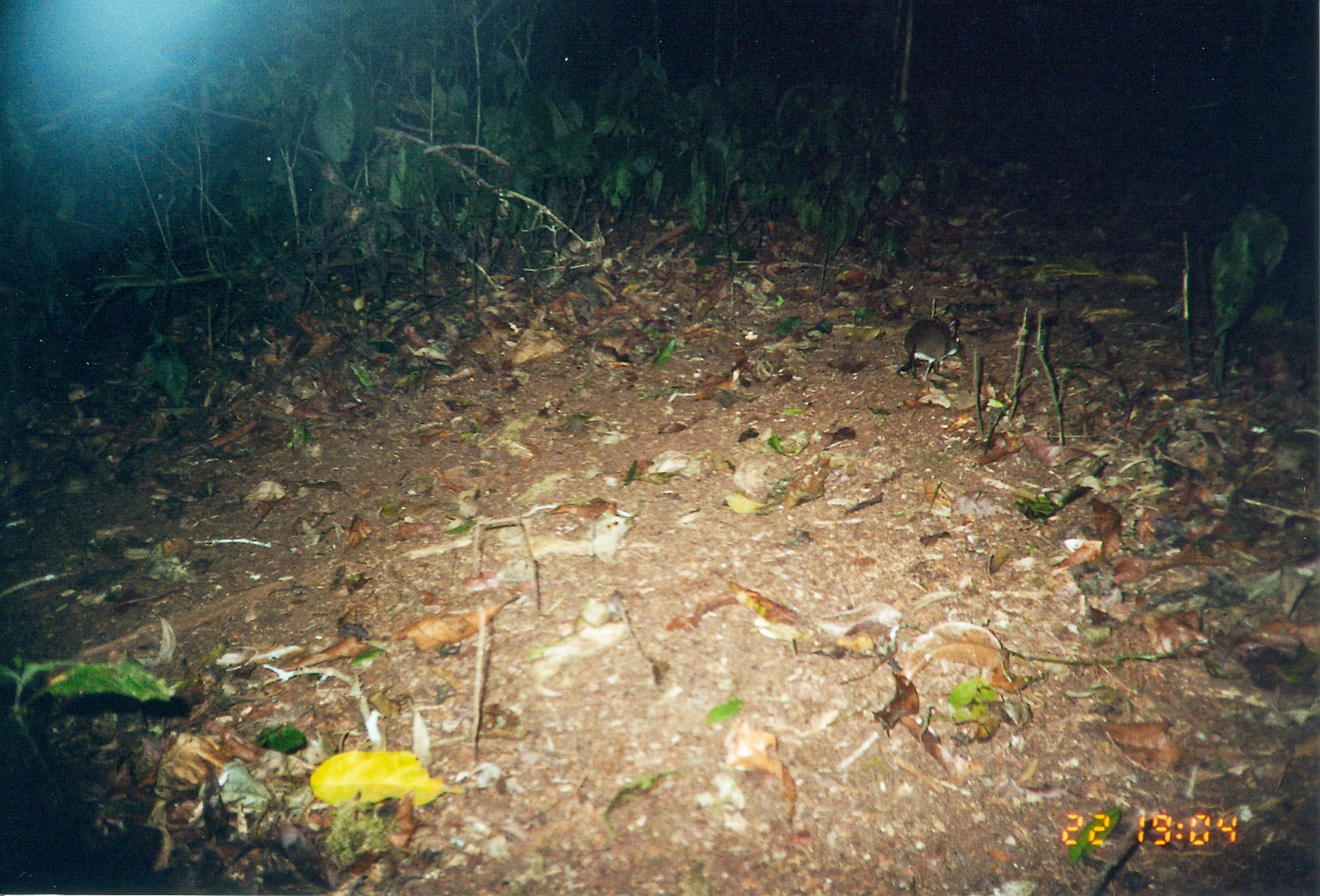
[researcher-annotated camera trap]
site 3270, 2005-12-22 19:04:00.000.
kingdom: Animalia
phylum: Chordata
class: Mammalia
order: Macroscelidea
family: Macroscelididae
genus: Petrodromus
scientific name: Petrodromus tetradactylus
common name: four-toed sengi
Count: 1.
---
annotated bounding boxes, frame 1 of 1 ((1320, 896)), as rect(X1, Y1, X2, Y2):
petrodromus tetradactylus: rect(895, 319, 962, 382)